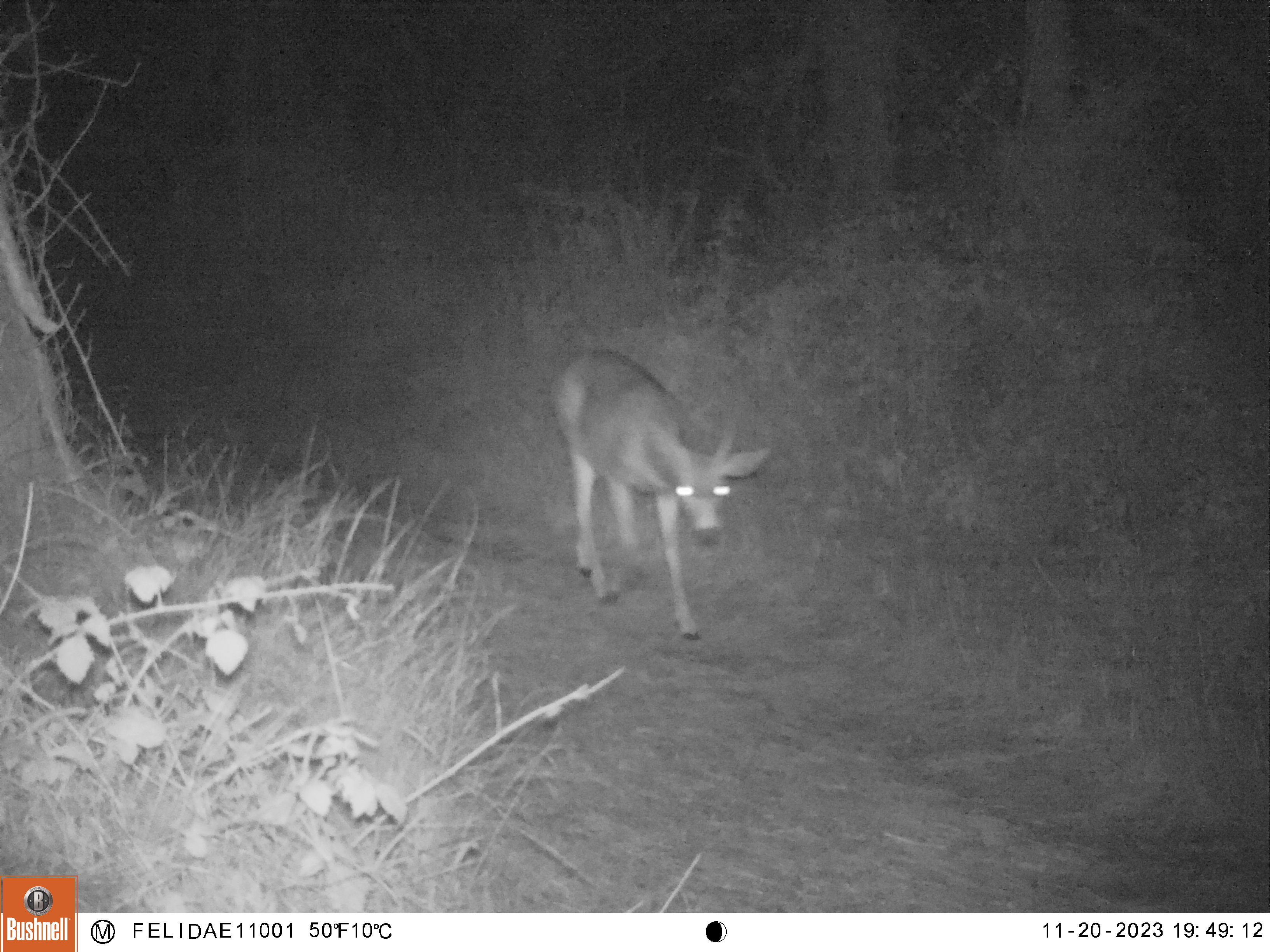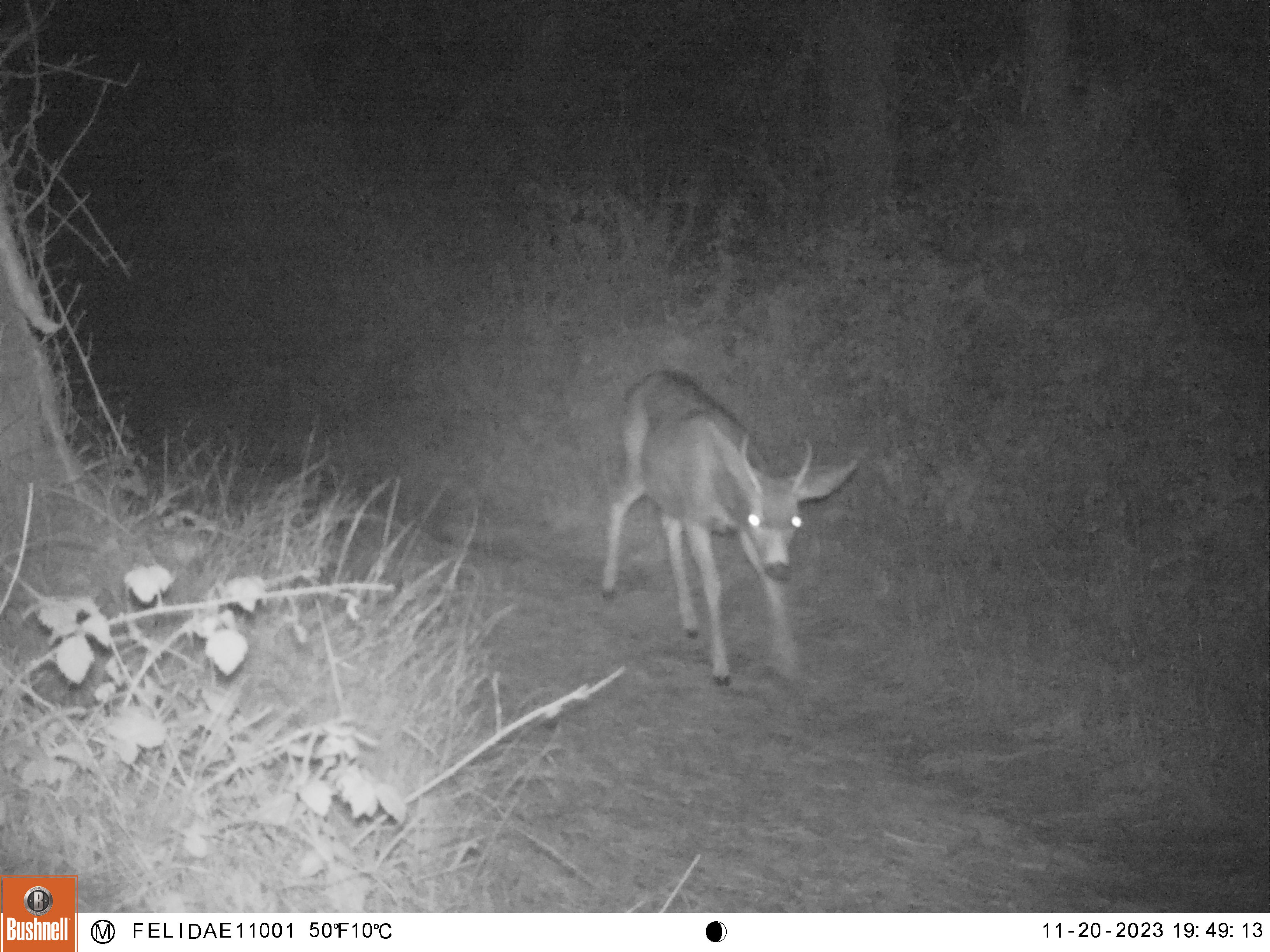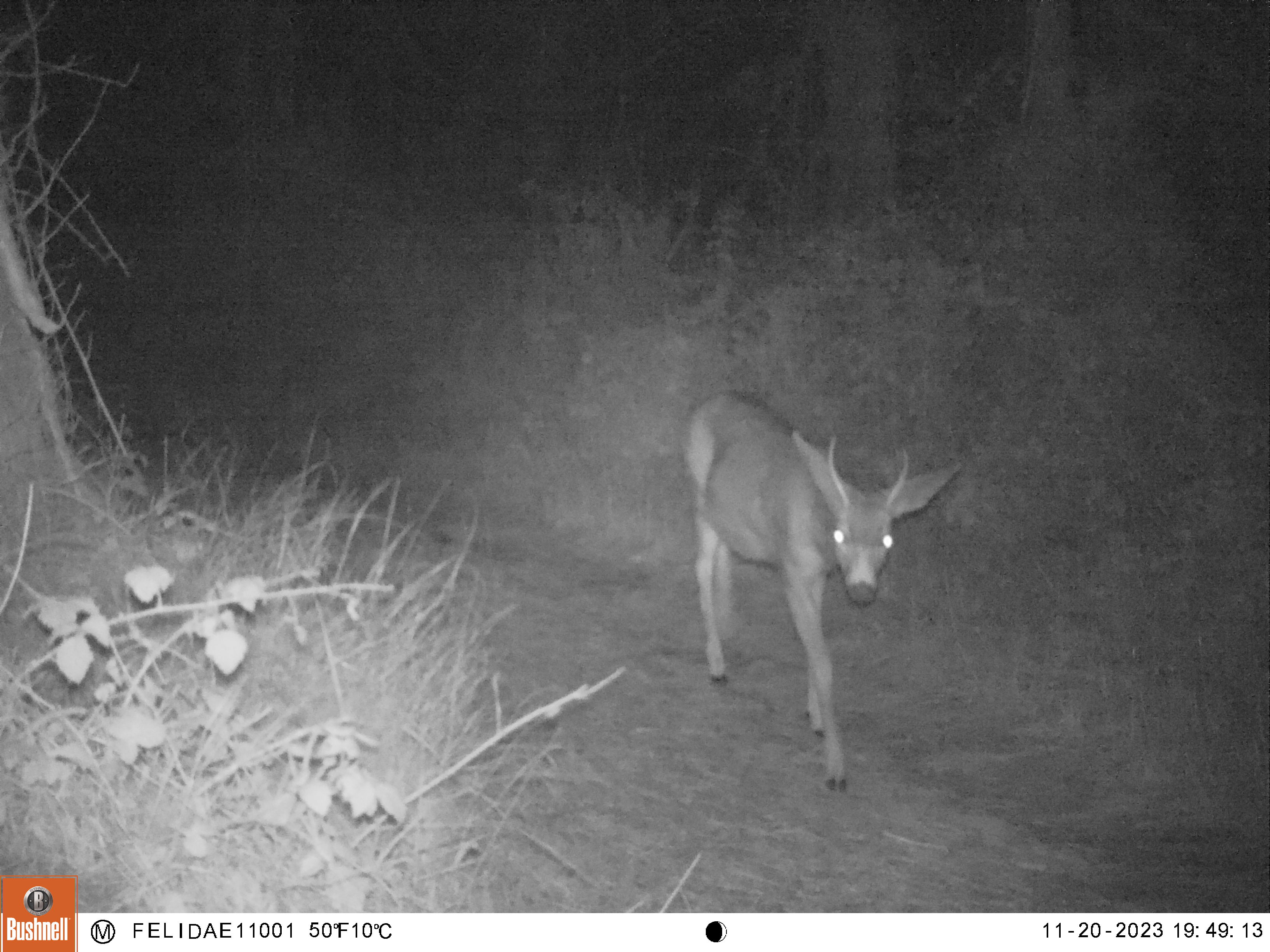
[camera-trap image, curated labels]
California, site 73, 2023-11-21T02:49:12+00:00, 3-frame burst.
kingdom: Animalia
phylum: Chordata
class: Mammalia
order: Artiodactyla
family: Cervidae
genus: Odocoileus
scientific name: Odocoileus hemionus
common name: mule deer